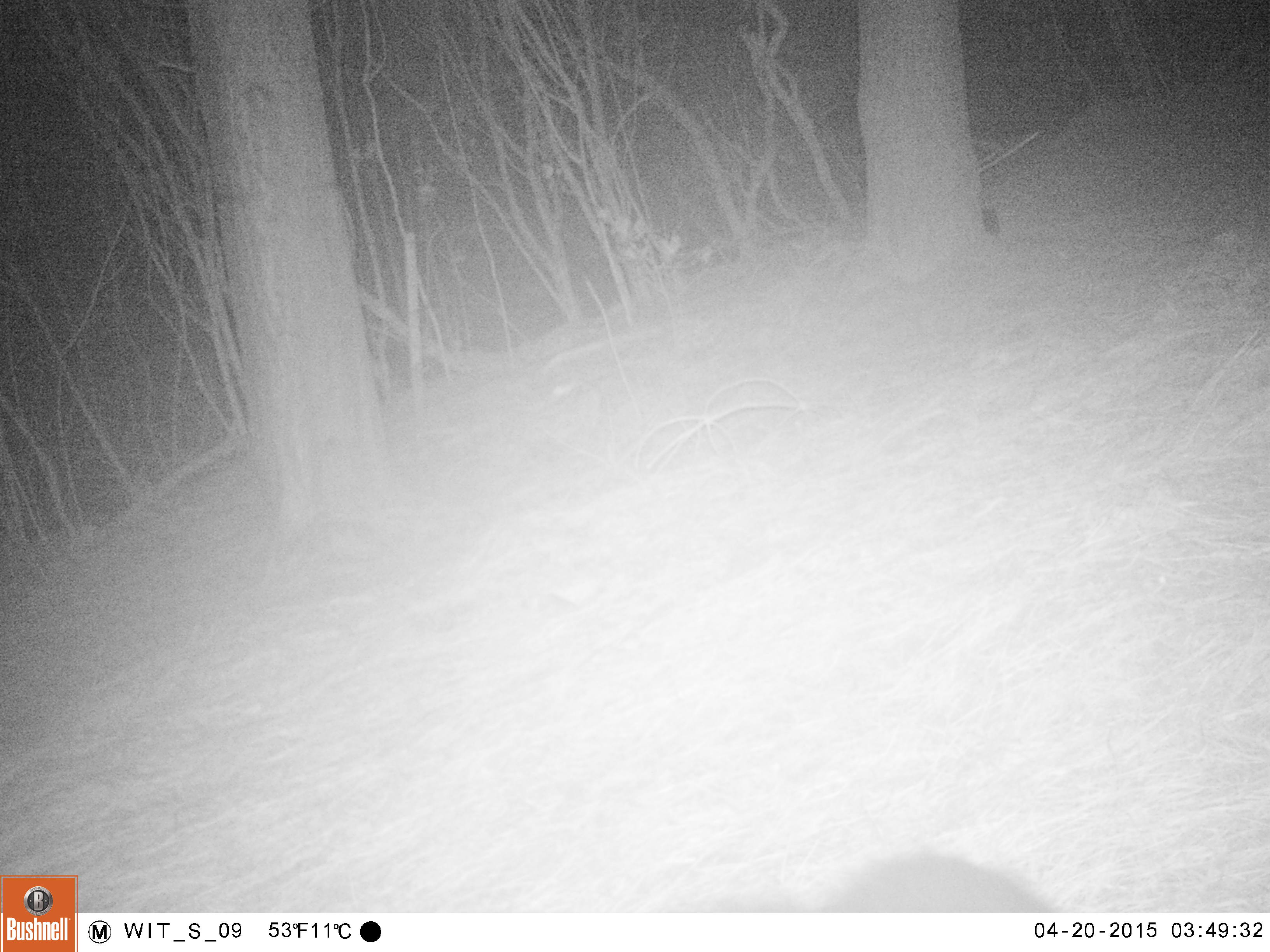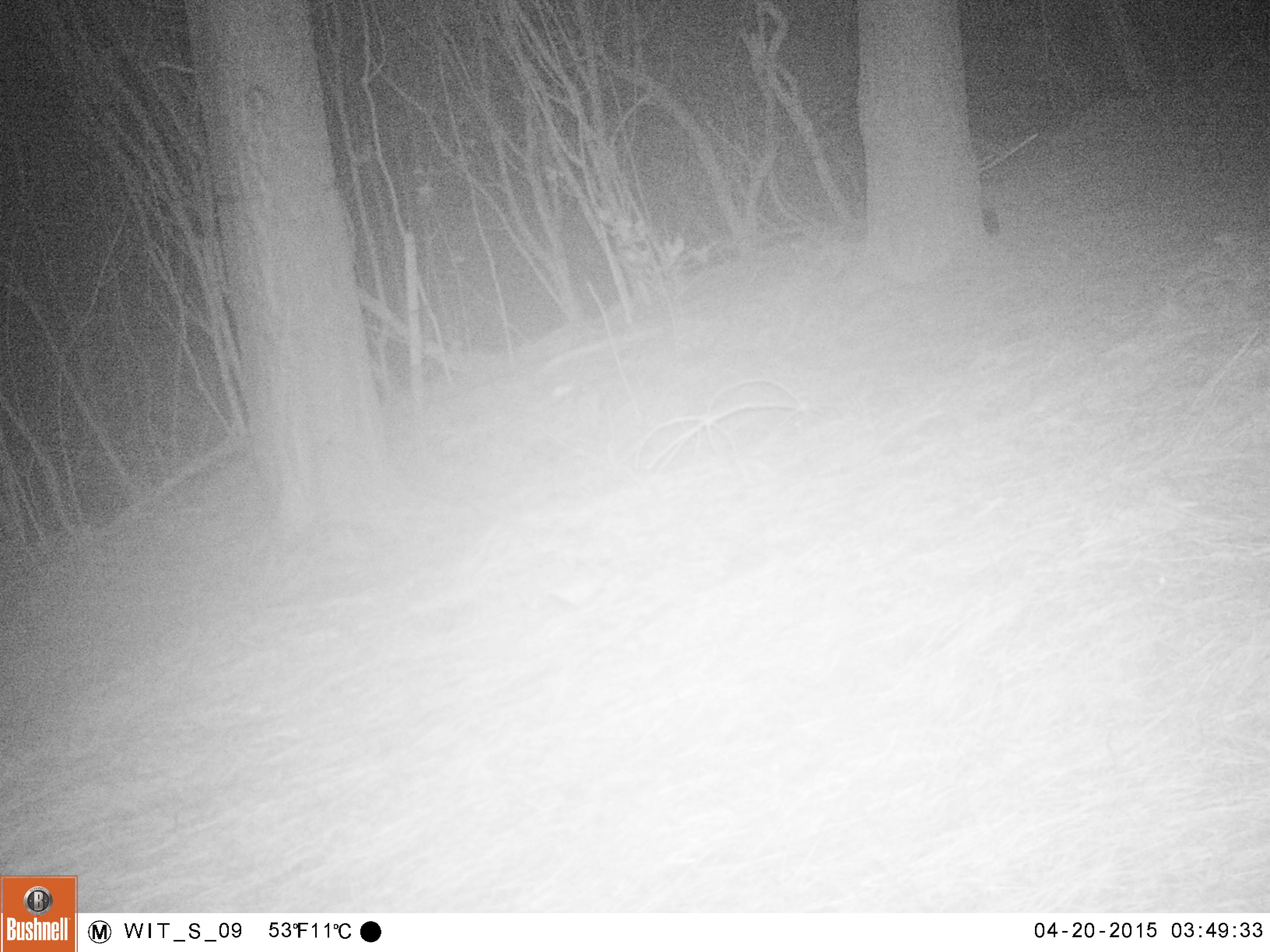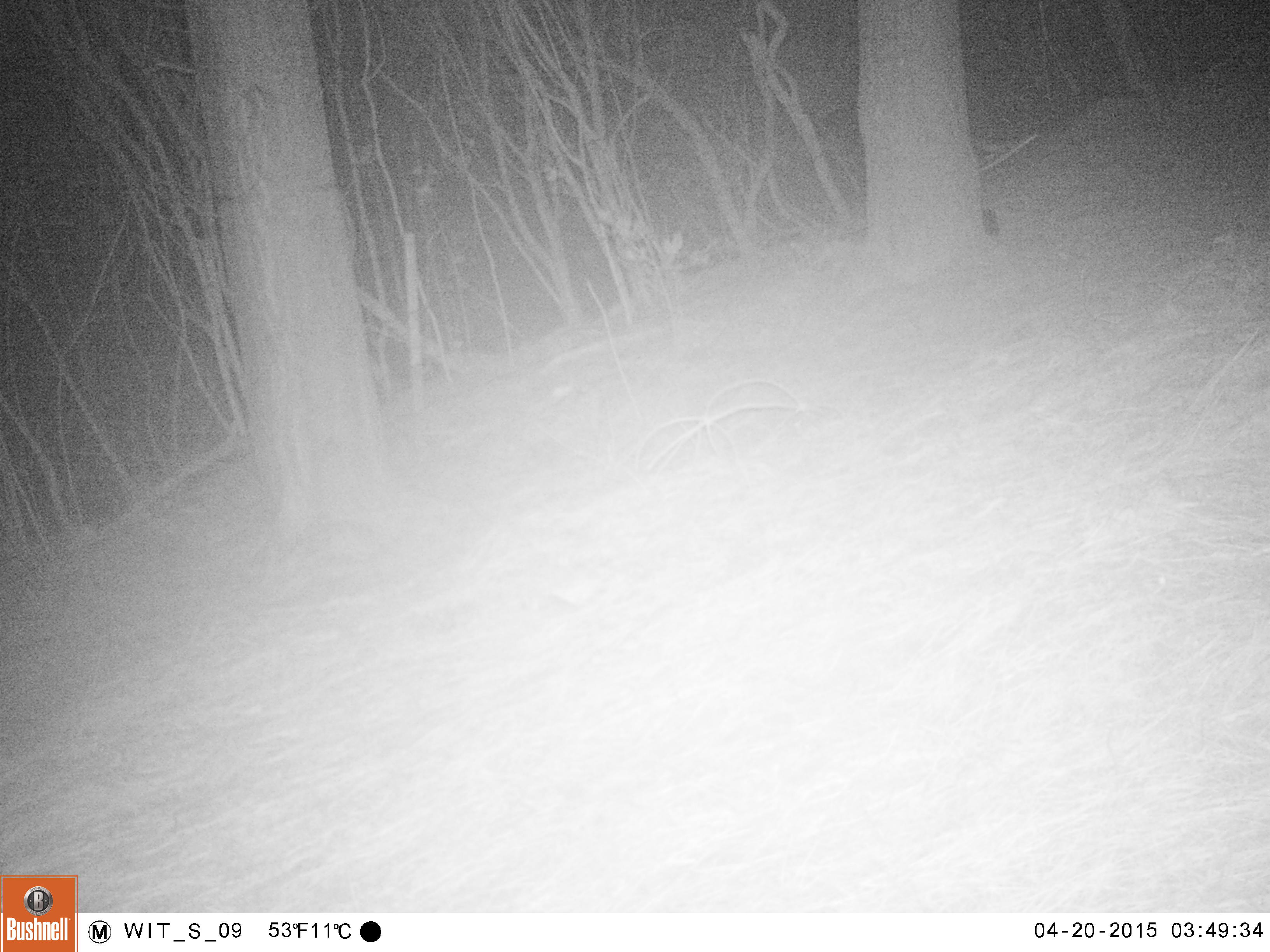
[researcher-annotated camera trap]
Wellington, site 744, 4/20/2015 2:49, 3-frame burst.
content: unidentified animal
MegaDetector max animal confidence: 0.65